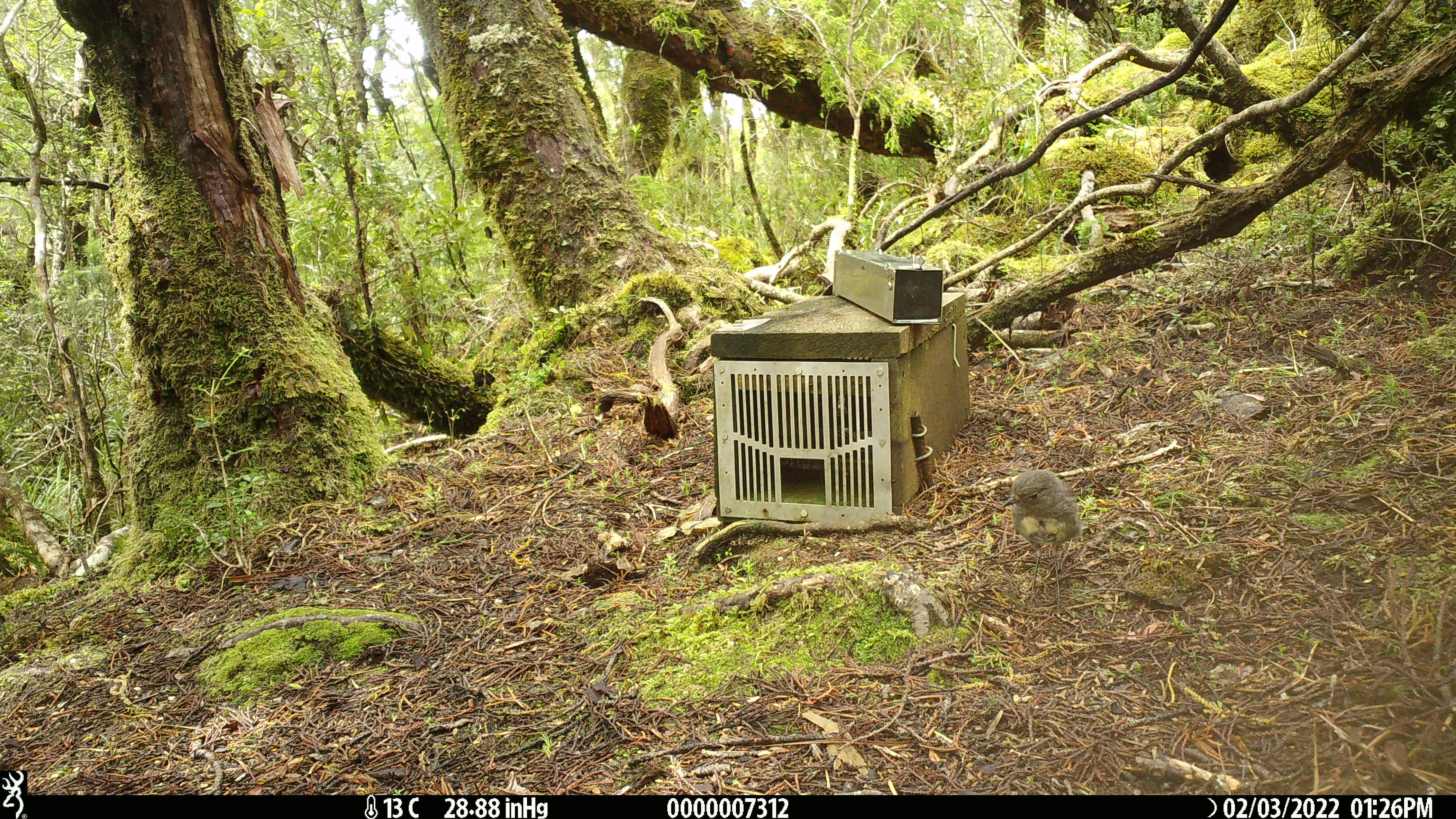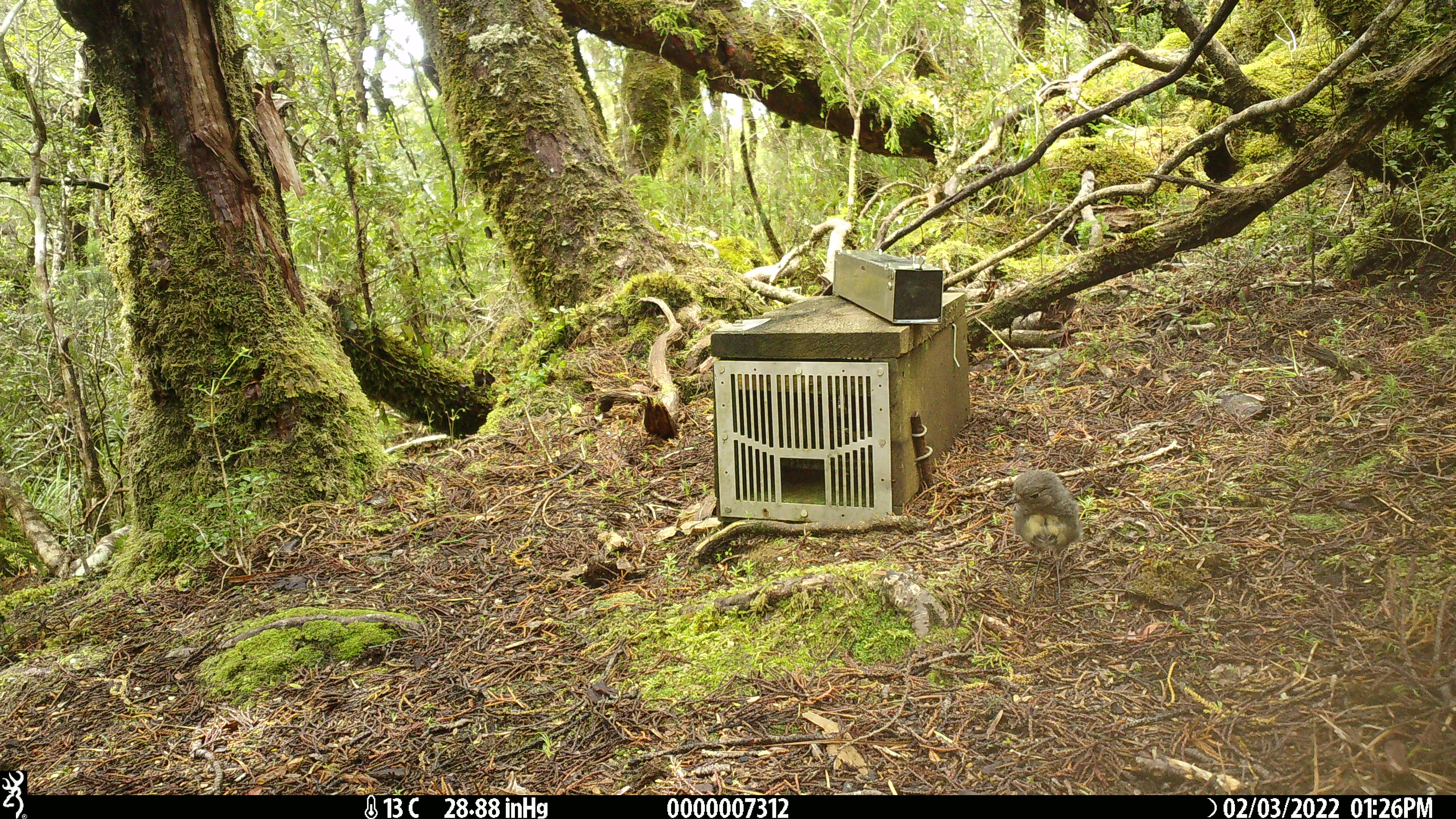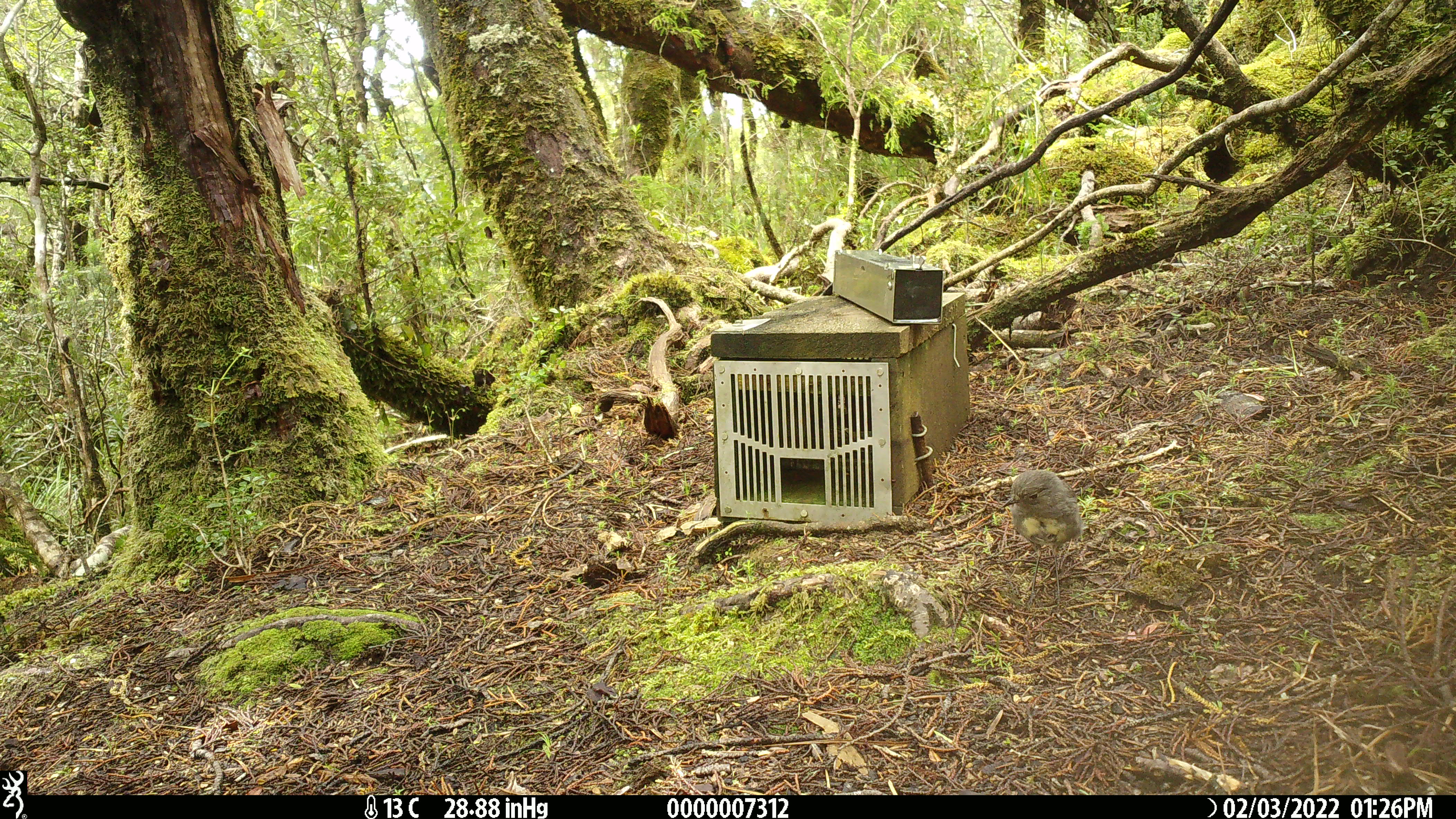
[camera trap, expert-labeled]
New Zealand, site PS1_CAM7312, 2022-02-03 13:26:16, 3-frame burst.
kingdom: Animalia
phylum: Chordata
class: Aves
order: Passeriformes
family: Petroicidae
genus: Petroica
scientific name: Petroica australis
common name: new zealand robin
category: robin